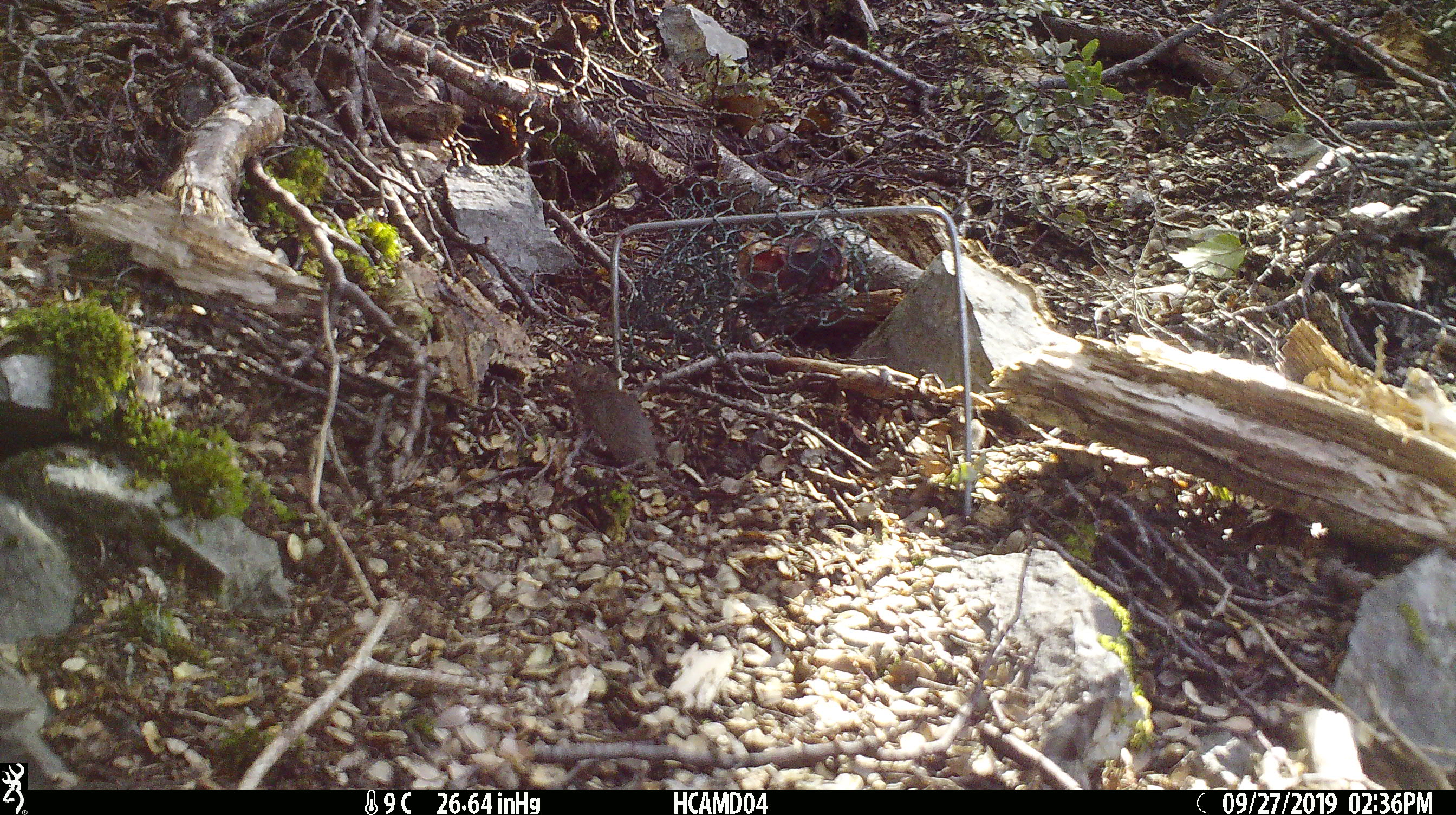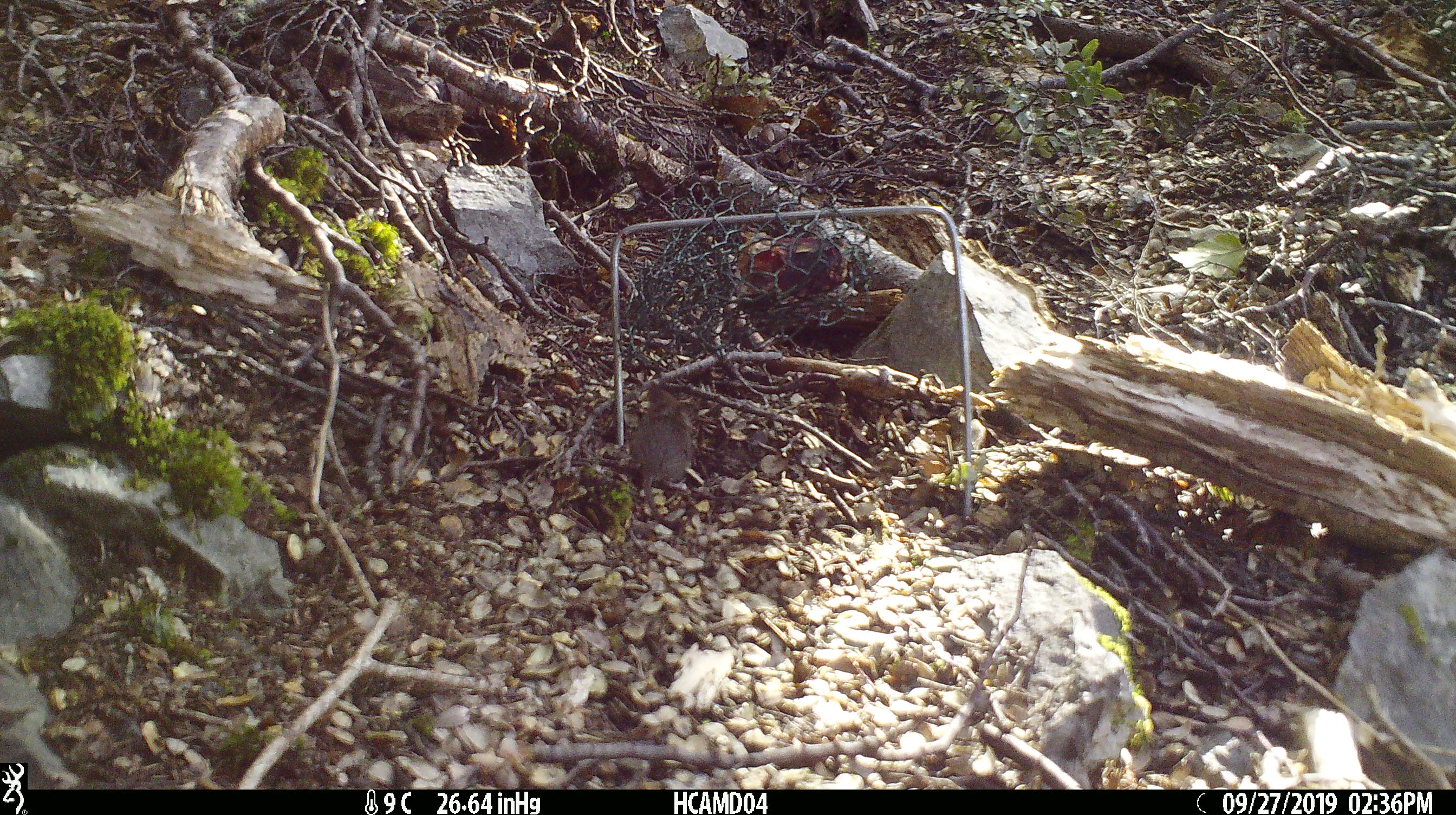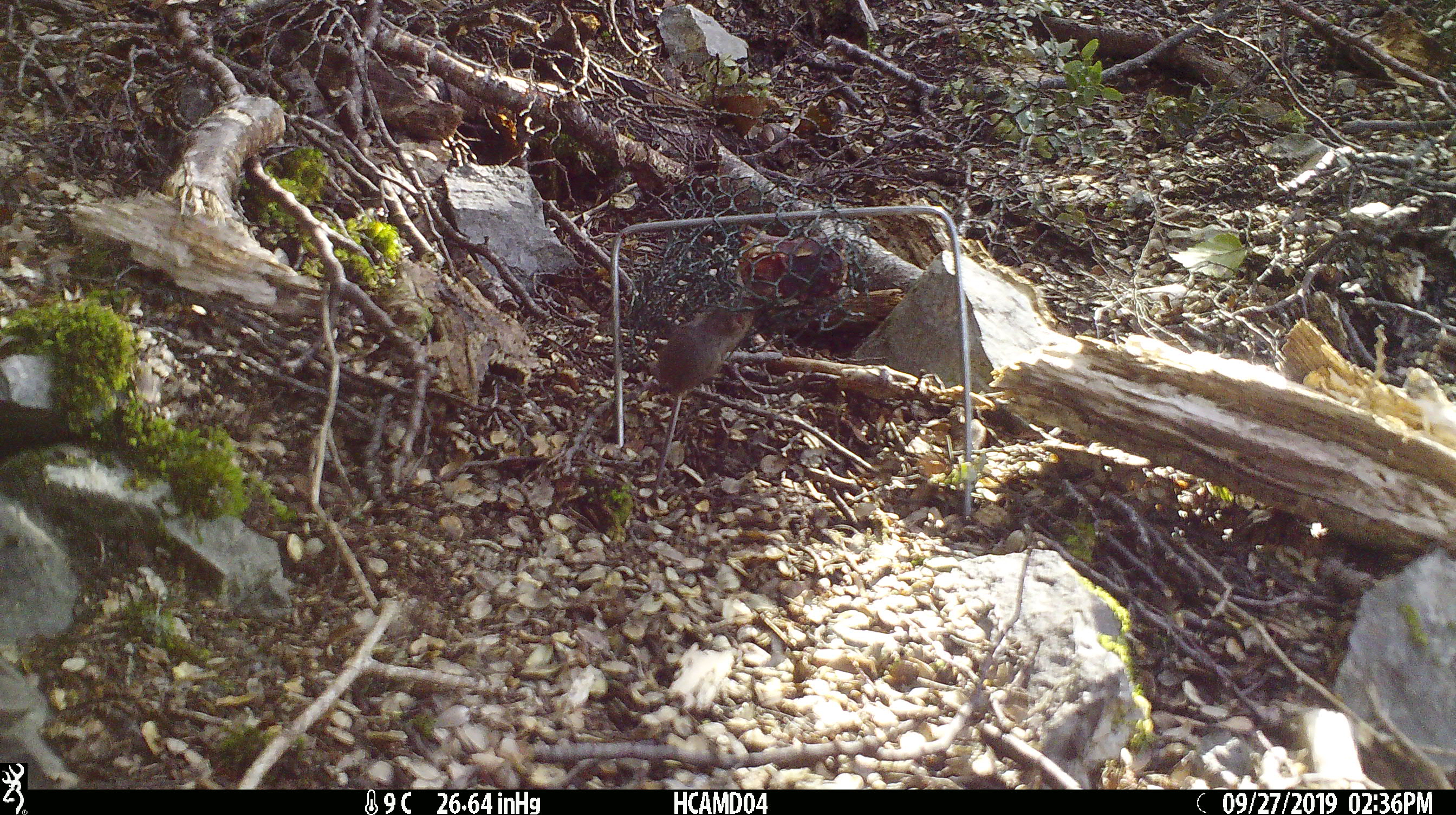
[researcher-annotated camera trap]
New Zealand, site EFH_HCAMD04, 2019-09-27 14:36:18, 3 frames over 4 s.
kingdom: Animalia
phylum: Chordata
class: Mammalia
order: Rodentia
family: Muridae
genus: Mus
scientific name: Mus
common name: mouse